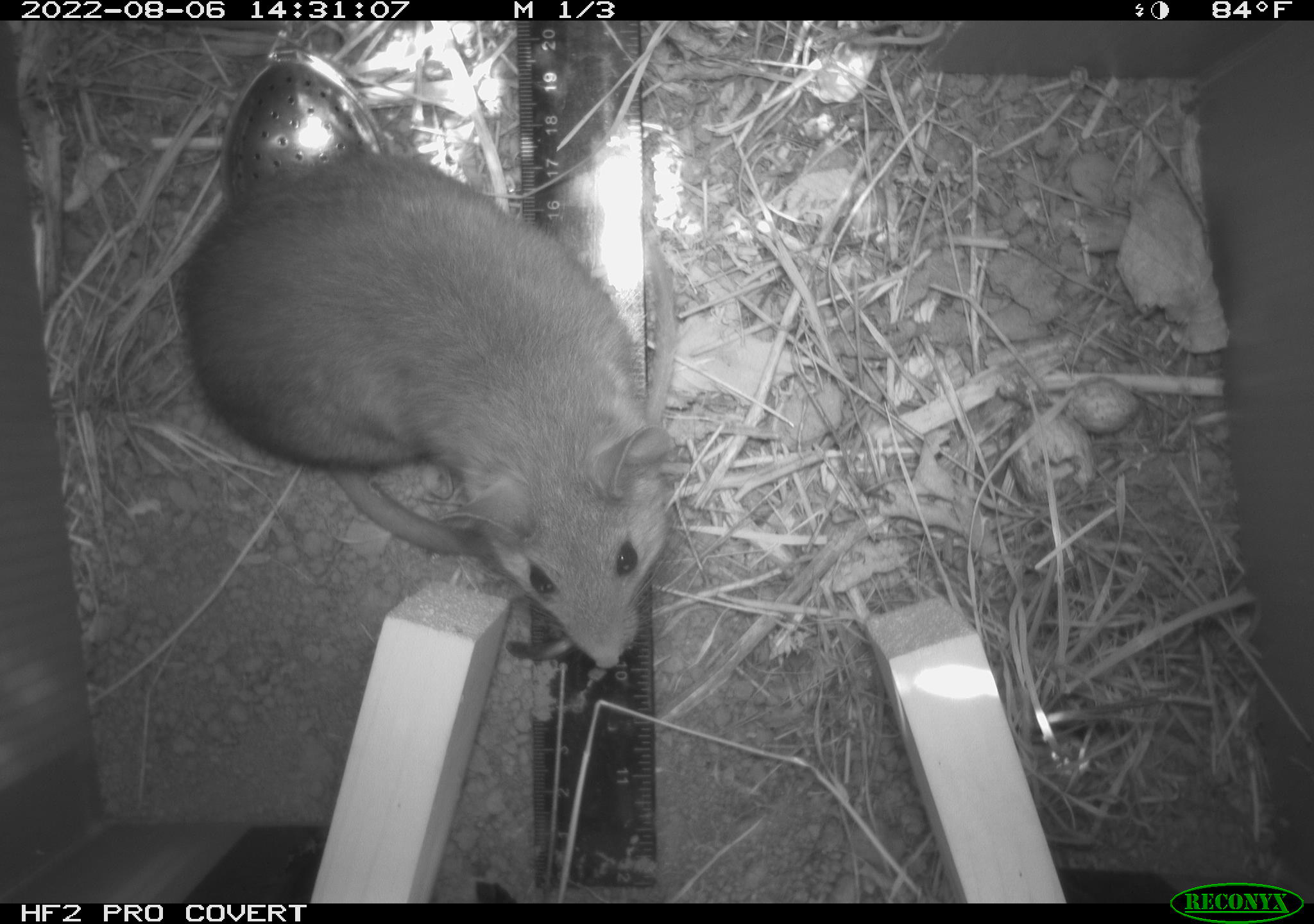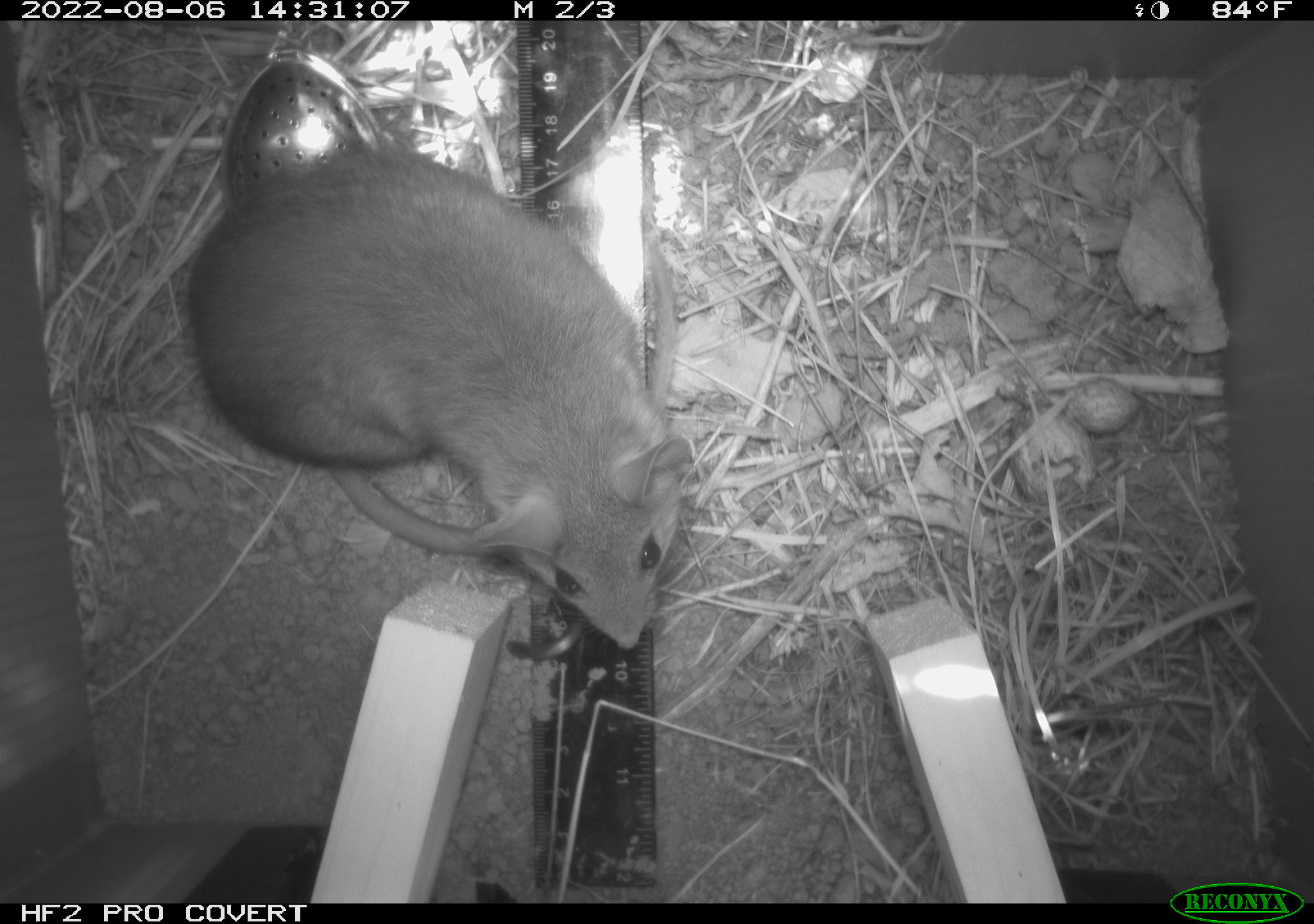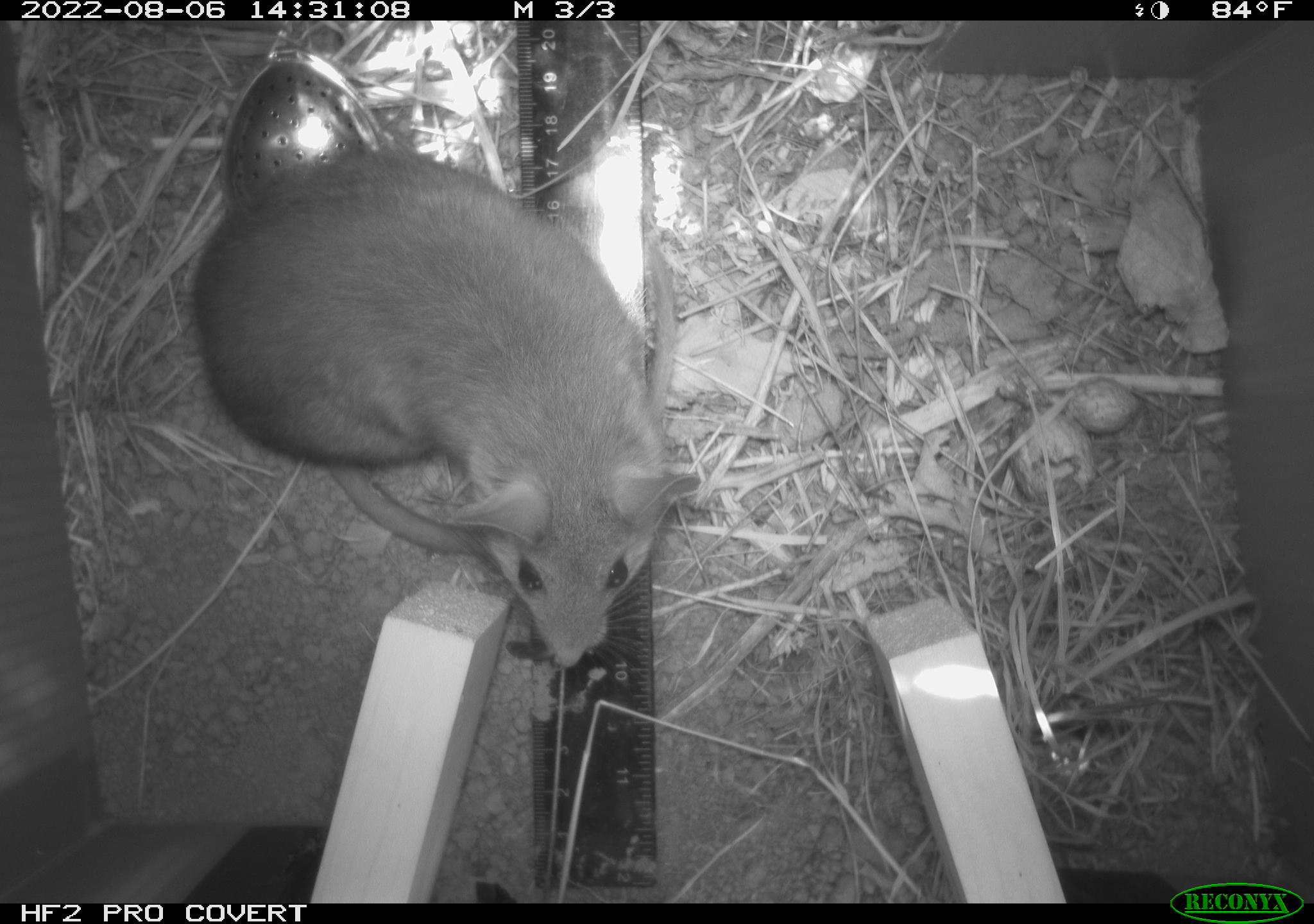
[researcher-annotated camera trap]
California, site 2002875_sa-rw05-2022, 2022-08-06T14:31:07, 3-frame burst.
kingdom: Animalia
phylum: Chordata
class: Mammalia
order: Rodentia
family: Cricetidae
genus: Neotoma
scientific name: Neotoma fuscipes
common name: dusky-footed woodrat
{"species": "dusky-footed woodrat (Neotoma fuscipes)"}